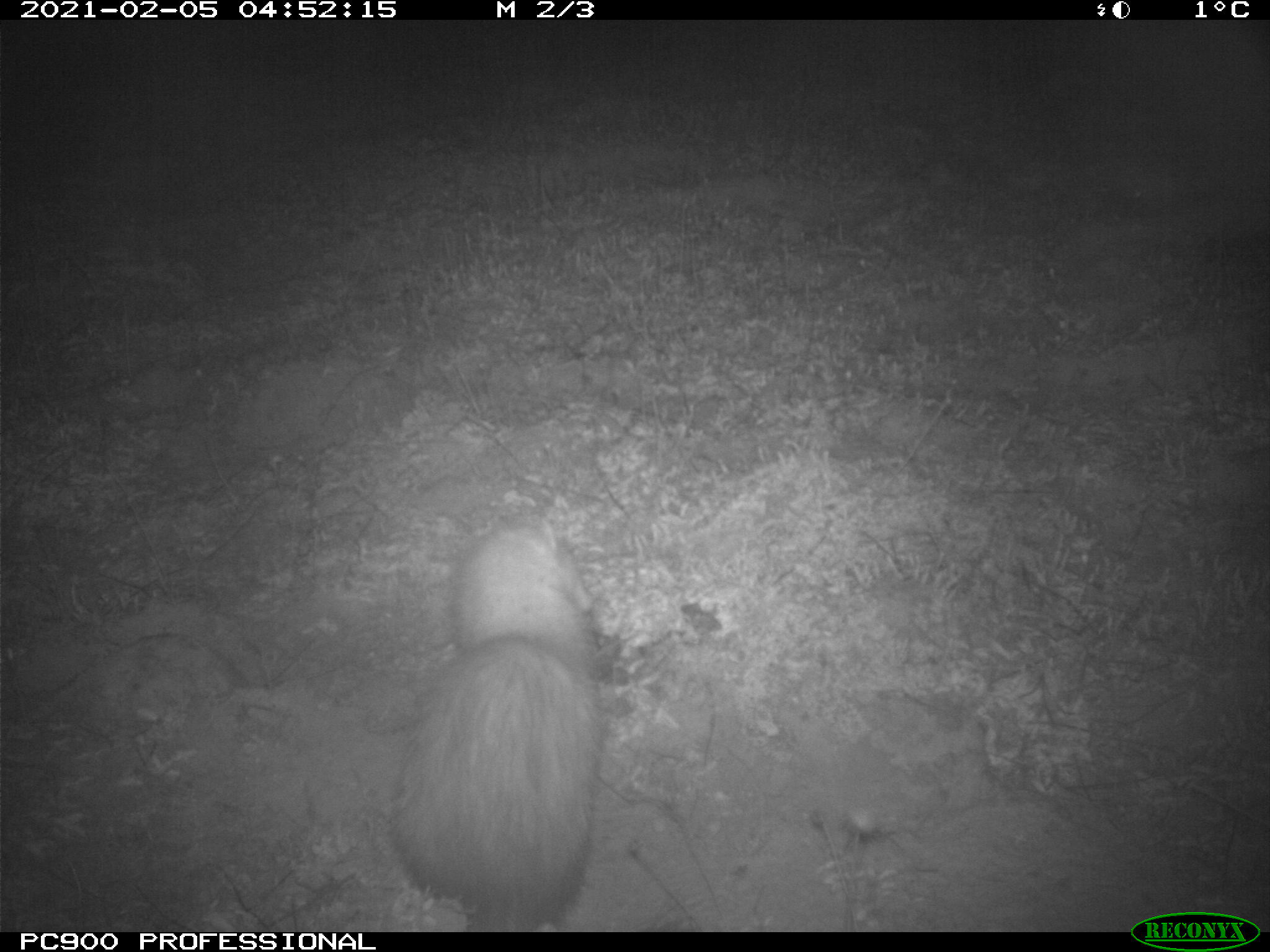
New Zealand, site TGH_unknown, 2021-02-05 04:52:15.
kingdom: Animalia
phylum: Chordata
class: Mammalia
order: Carnivora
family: Mustelidae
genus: Mustela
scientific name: Mustela furo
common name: ferret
Ferret (Mustela furo).